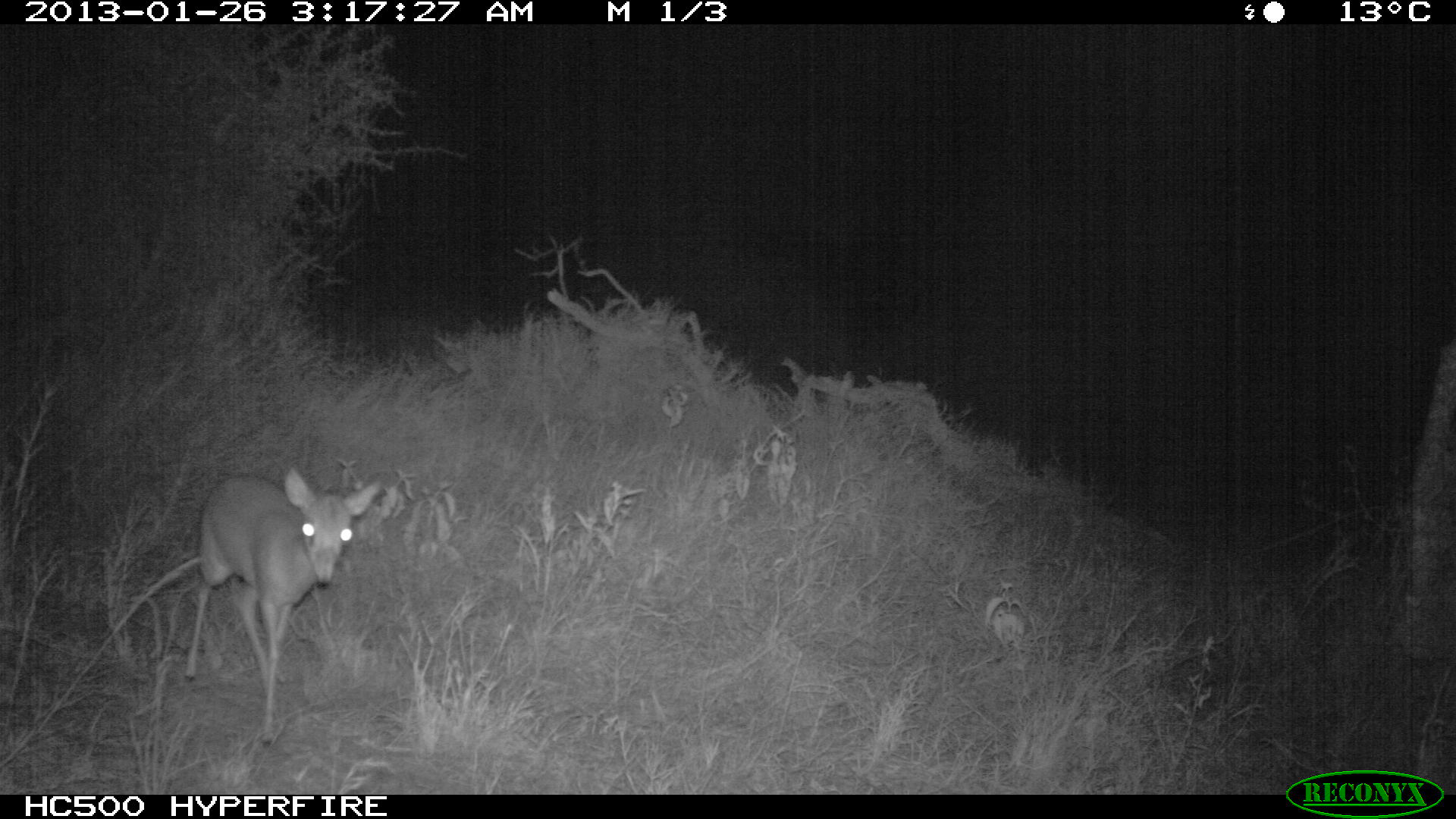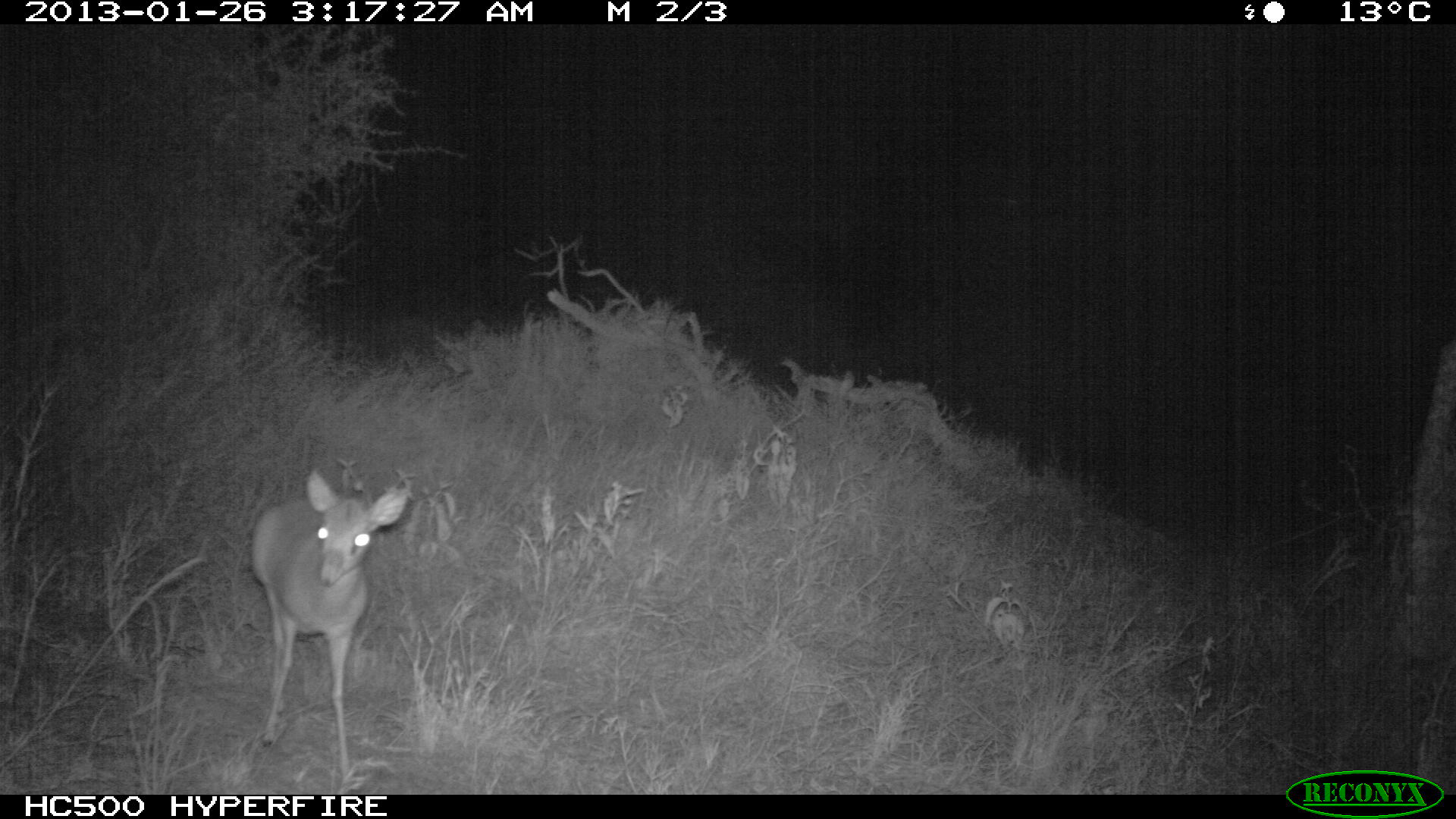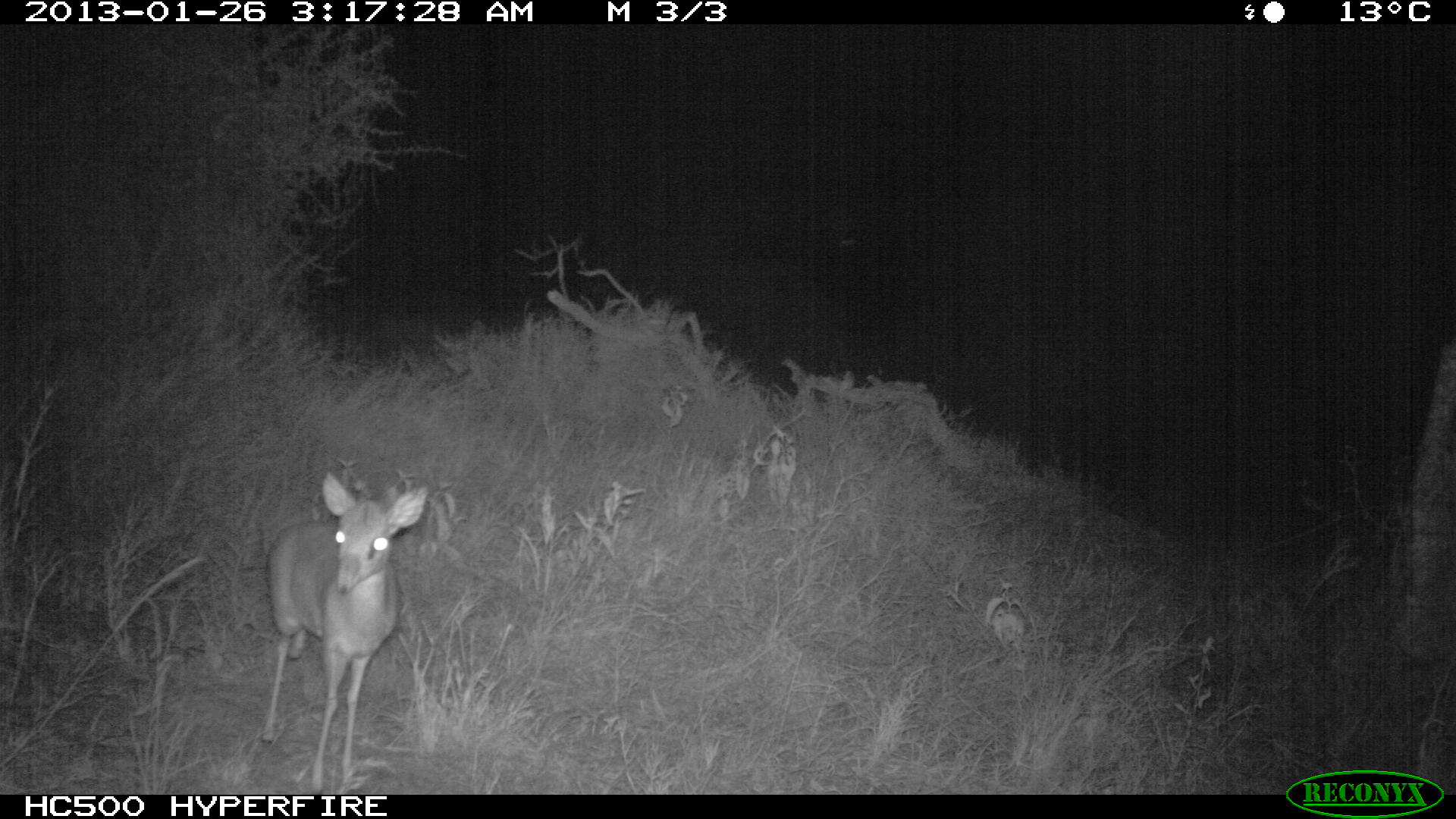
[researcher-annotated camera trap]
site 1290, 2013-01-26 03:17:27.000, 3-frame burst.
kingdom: Animalia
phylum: Chordata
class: Mammalia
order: Artiodactyla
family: Bovidae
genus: Madoqua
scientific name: Madoqua guentheri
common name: günther's dik-dik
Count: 1.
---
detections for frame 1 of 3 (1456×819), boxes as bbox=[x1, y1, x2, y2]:
madoqua guentheri: bbox=[177, 467, 381, 749]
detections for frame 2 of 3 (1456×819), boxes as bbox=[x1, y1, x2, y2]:
madoqua guentheri: bbox=[240, 462, 407, 793]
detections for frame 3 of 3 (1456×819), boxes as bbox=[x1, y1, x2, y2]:
madoqua guentheri: bbox=[252, 473, 421, 792]